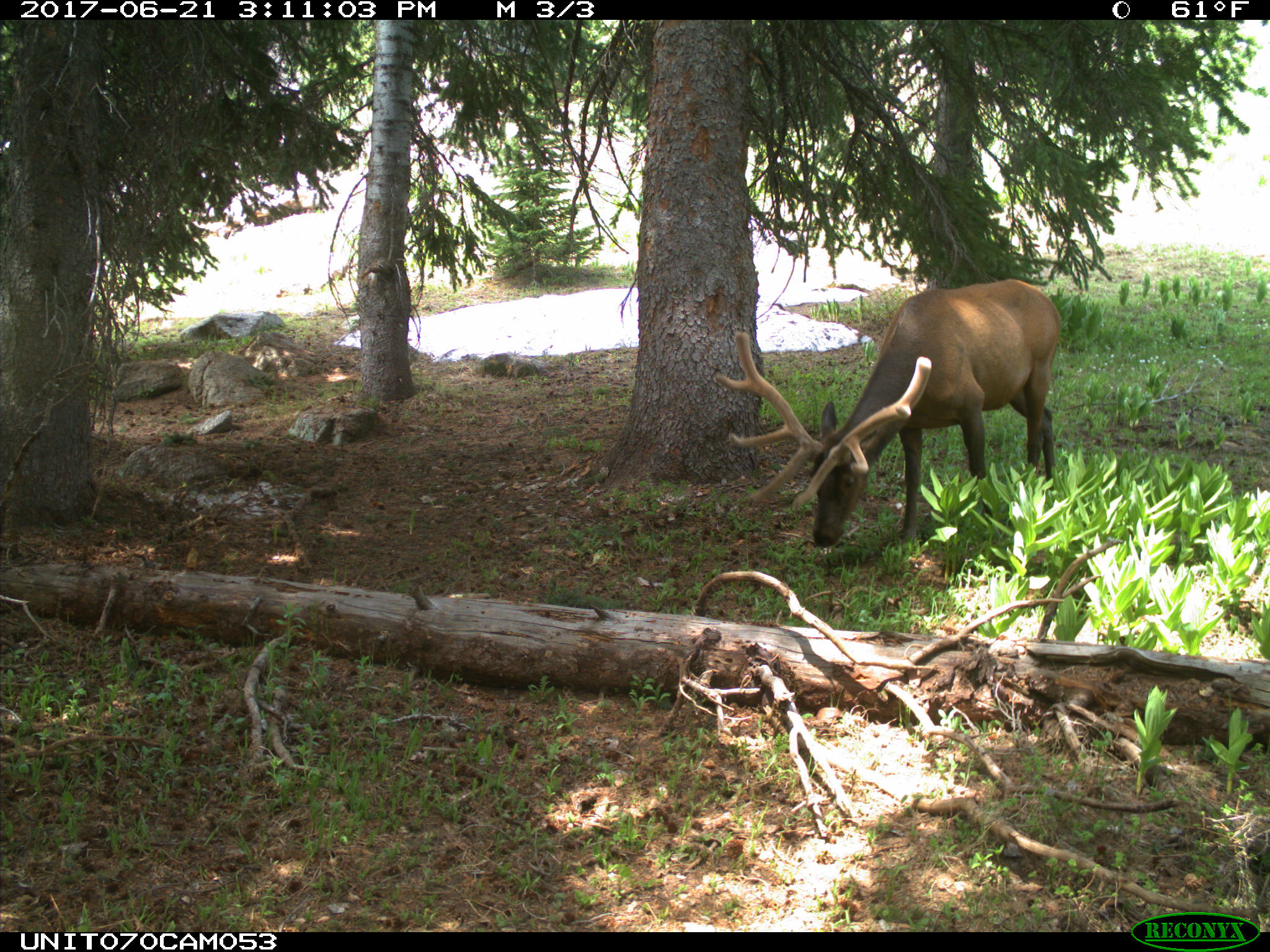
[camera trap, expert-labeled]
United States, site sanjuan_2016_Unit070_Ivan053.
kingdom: Animalia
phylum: Chordata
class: Mammalia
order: Artiodactyla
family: Cervidae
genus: Cervus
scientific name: Cervus elaphus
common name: red deer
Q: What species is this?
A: Cervus elaphus (red deer).